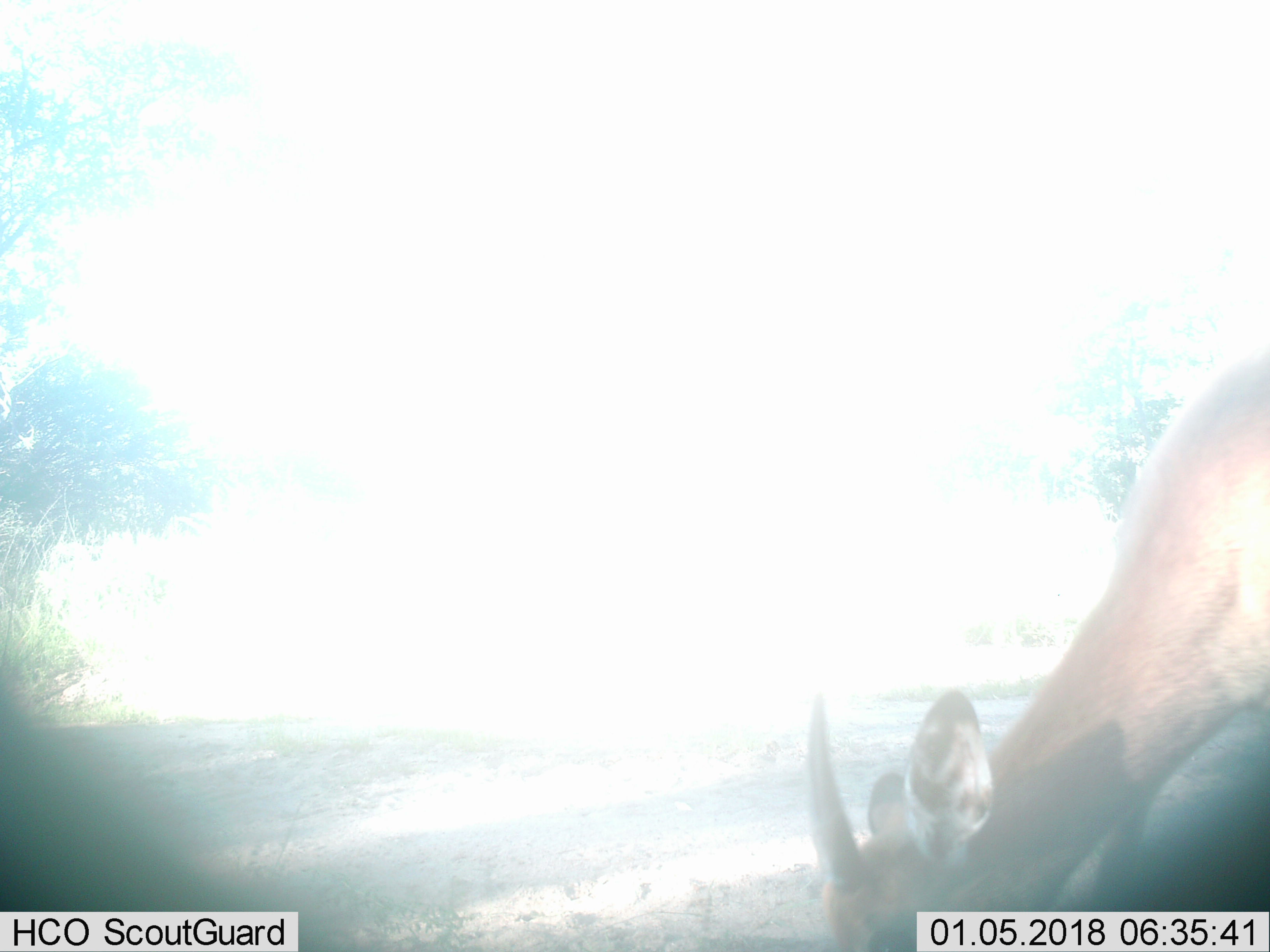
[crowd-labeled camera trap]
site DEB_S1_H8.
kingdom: Animalia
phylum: Chordata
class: Mammalia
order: Artiodactyla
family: Bovidae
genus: Aepyceros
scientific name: Aepyceros melampus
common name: impala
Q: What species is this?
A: Impala (Aepyceros melampus).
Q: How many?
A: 1.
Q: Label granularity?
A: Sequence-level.